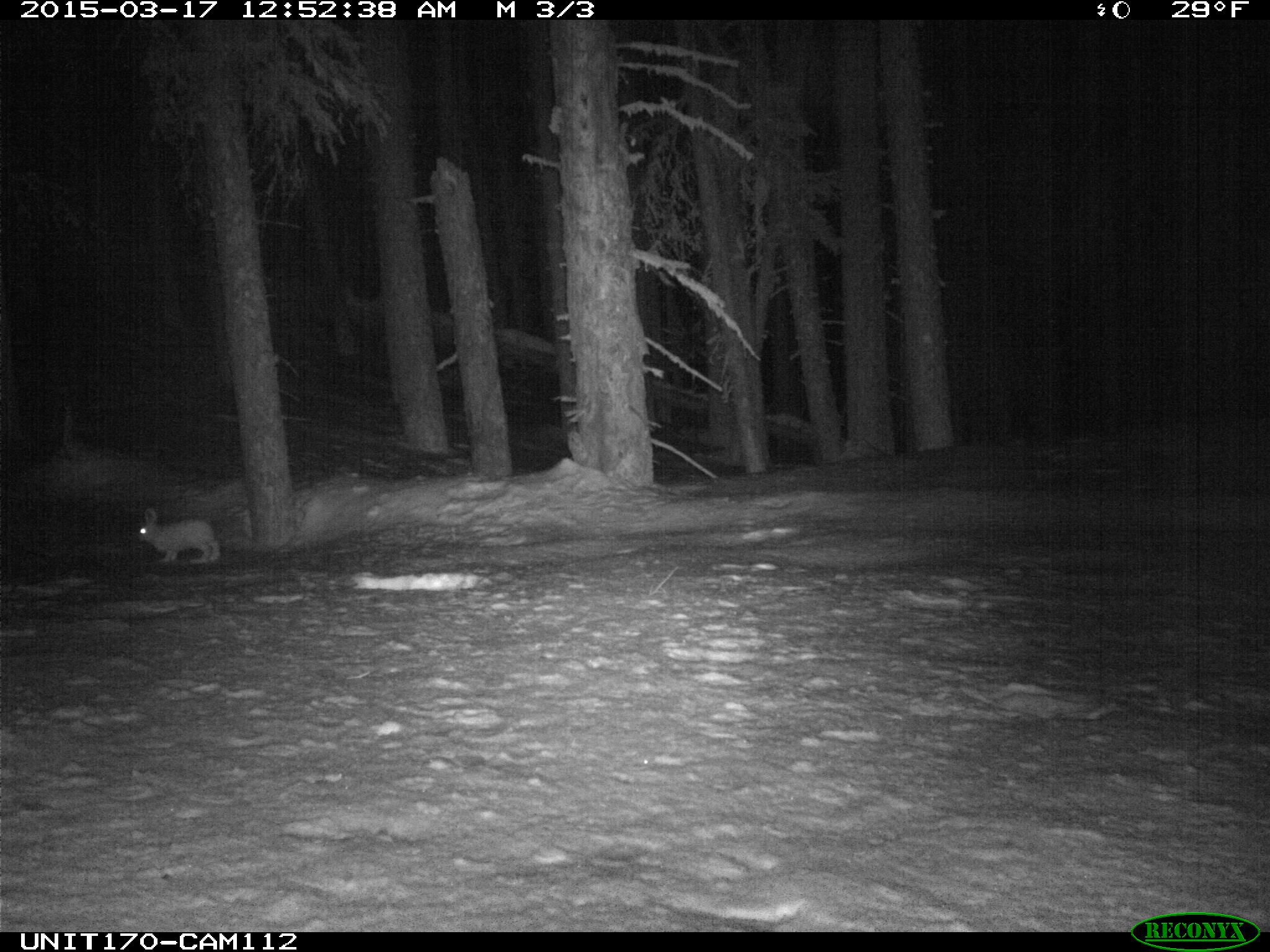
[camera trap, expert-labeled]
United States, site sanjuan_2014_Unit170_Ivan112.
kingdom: Animalia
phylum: Chordata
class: Mammalia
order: Lagomorpha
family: Leporidae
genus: Lepus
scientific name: Lepus americanus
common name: snowshoe hare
Lepus americanus (snowshoe hare).